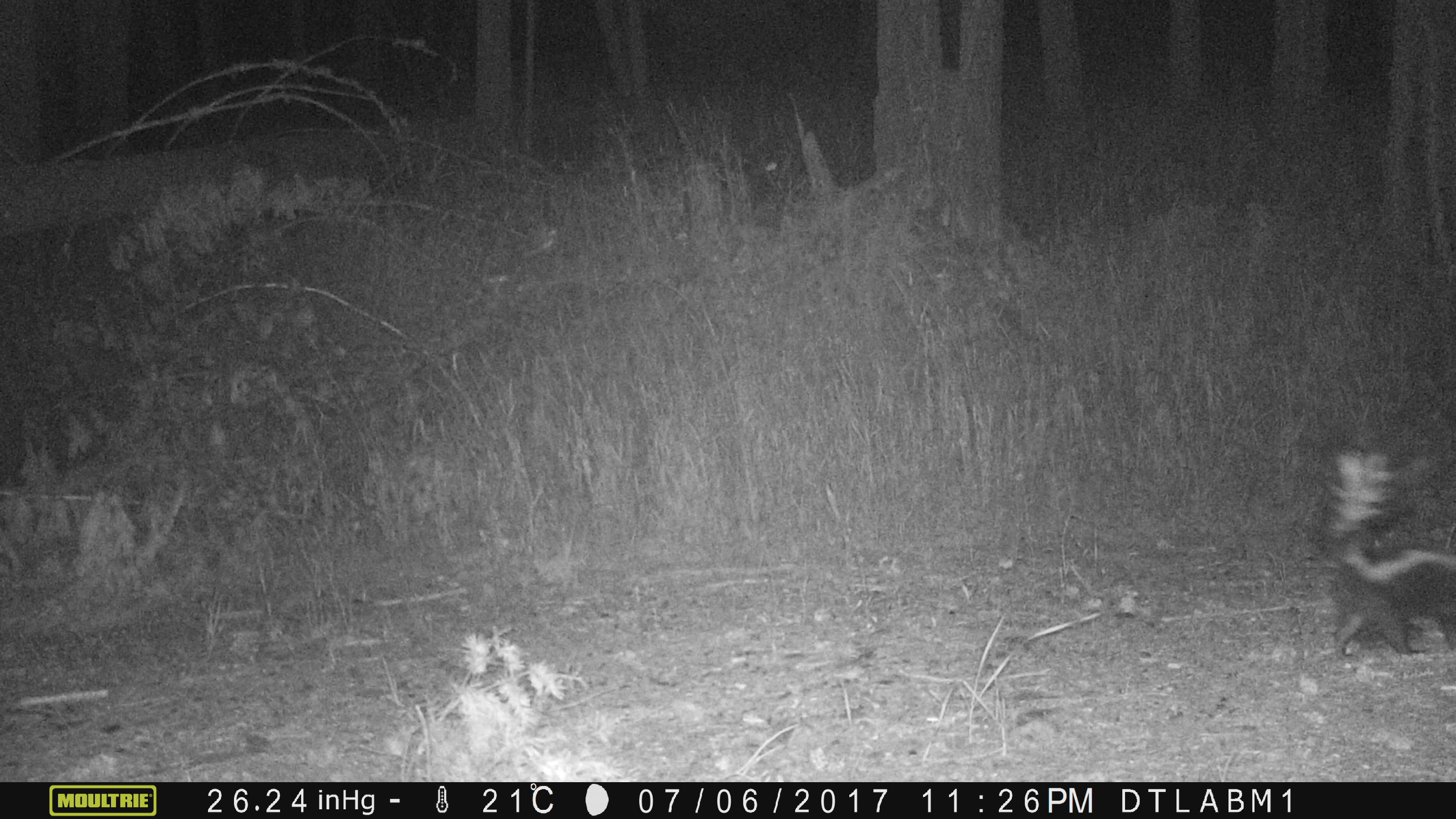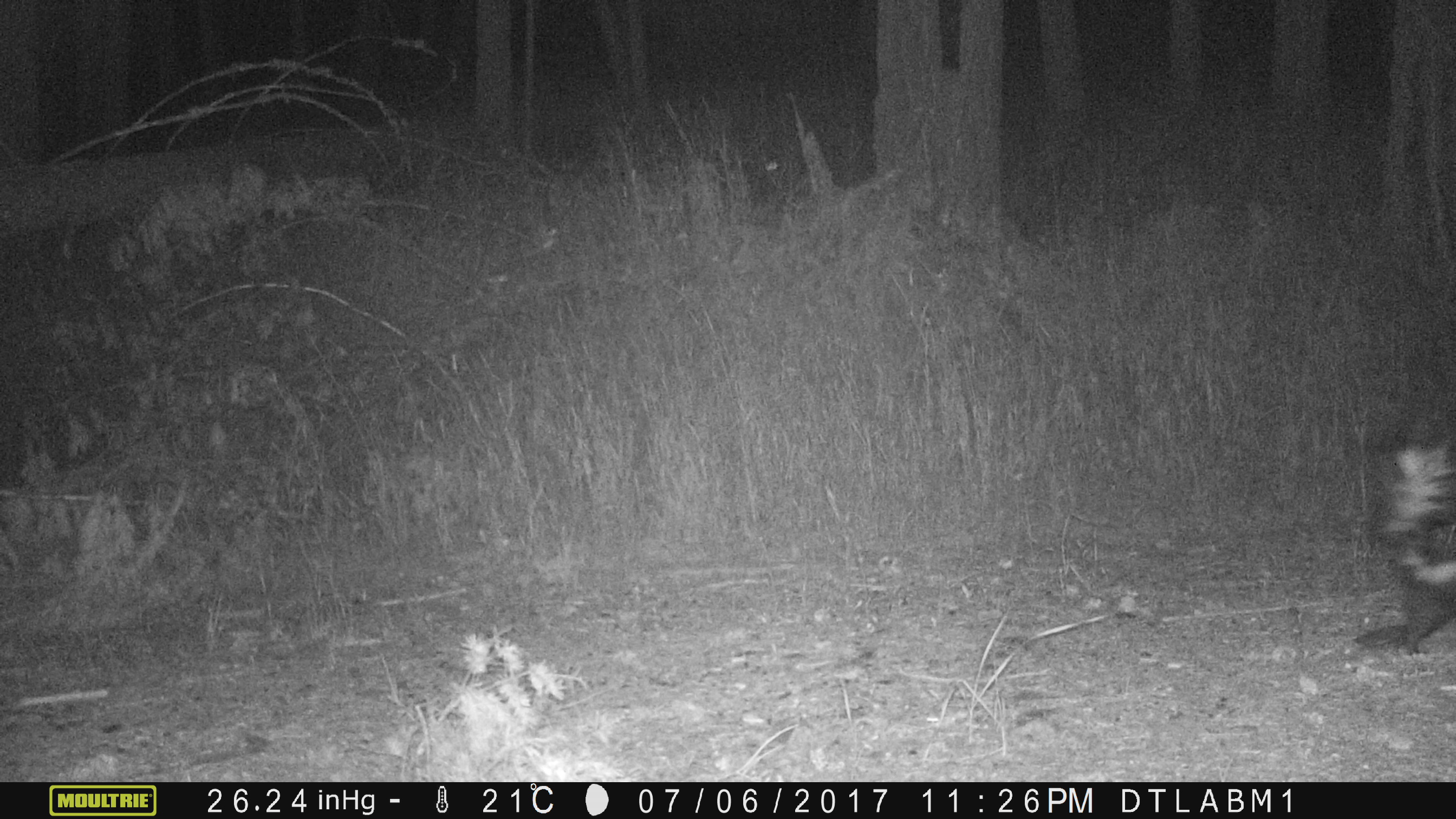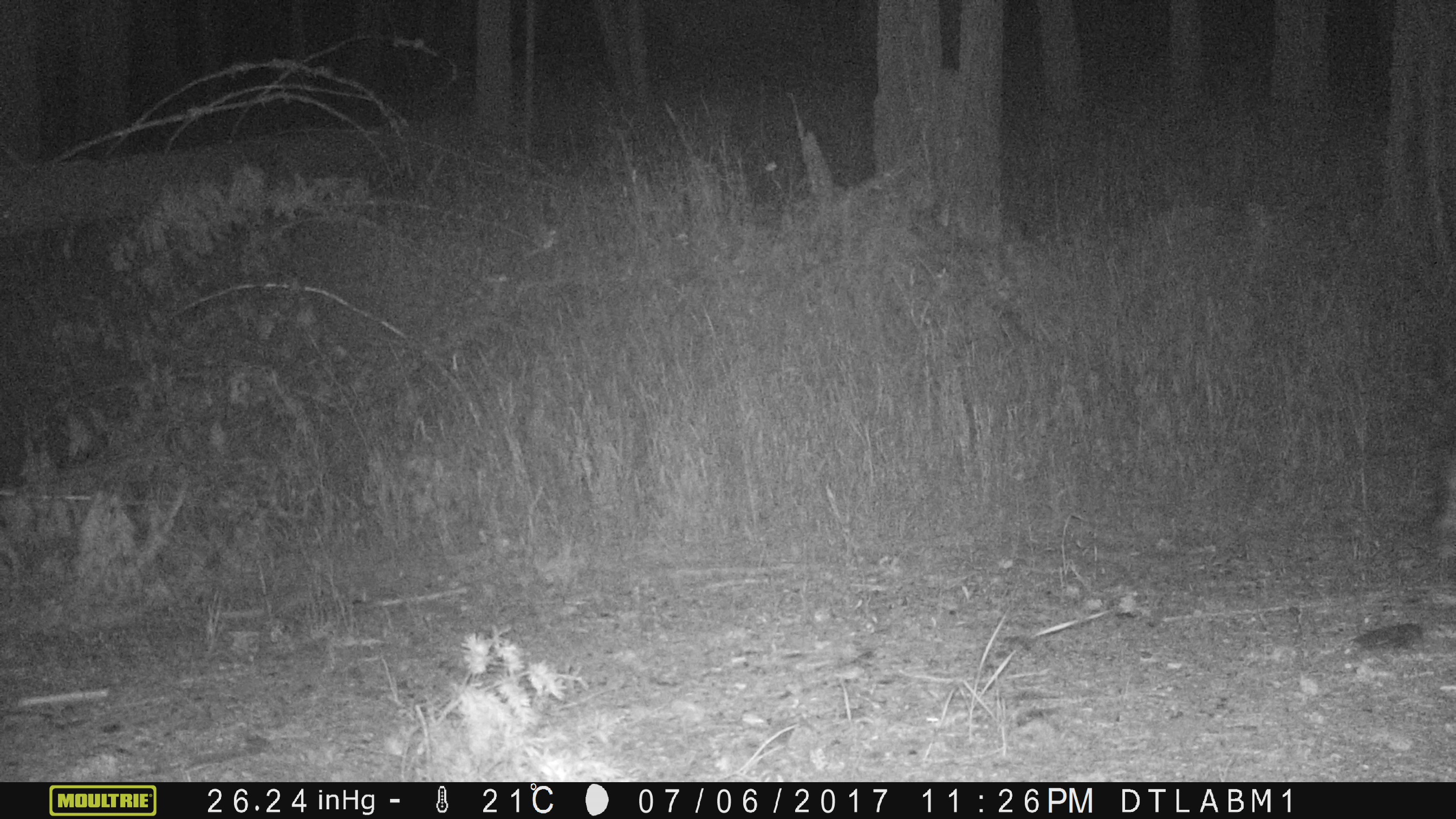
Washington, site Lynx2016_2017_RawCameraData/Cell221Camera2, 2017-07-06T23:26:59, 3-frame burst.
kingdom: Animalia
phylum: Chordata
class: Mammalia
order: Carnivora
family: Mephitidae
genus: Mephitis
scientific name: Mephitis mephitis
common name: striped skunk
Mephitis mephitis (striped skunk). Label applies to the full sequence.